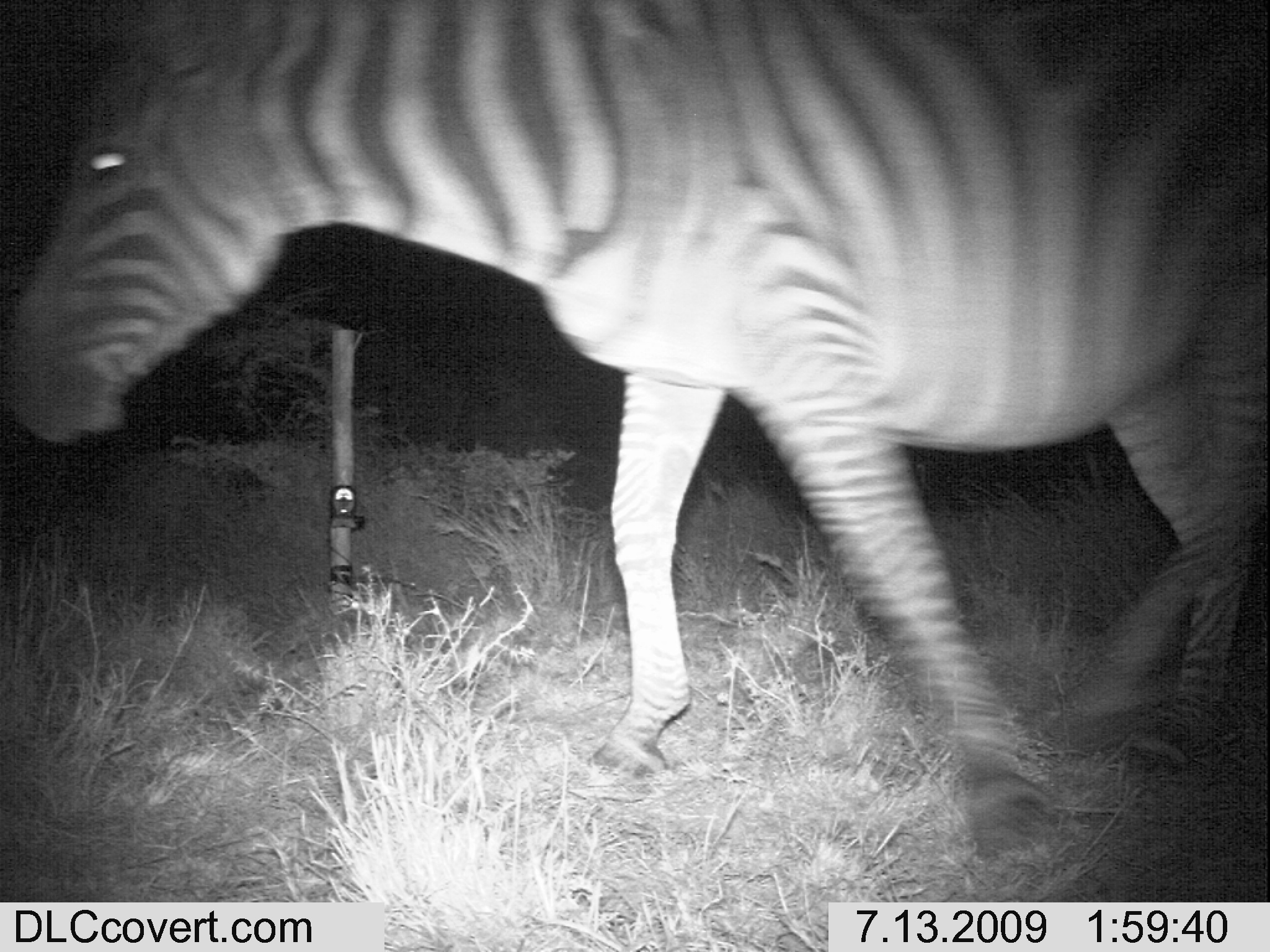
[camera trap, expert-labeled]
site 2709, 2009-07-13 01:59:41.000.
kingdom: Animalia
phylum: Chordata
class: Mammalia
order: Perissodactyla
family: Equidae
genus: Equus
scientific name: Equus quagga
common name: plains zebra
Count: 1.